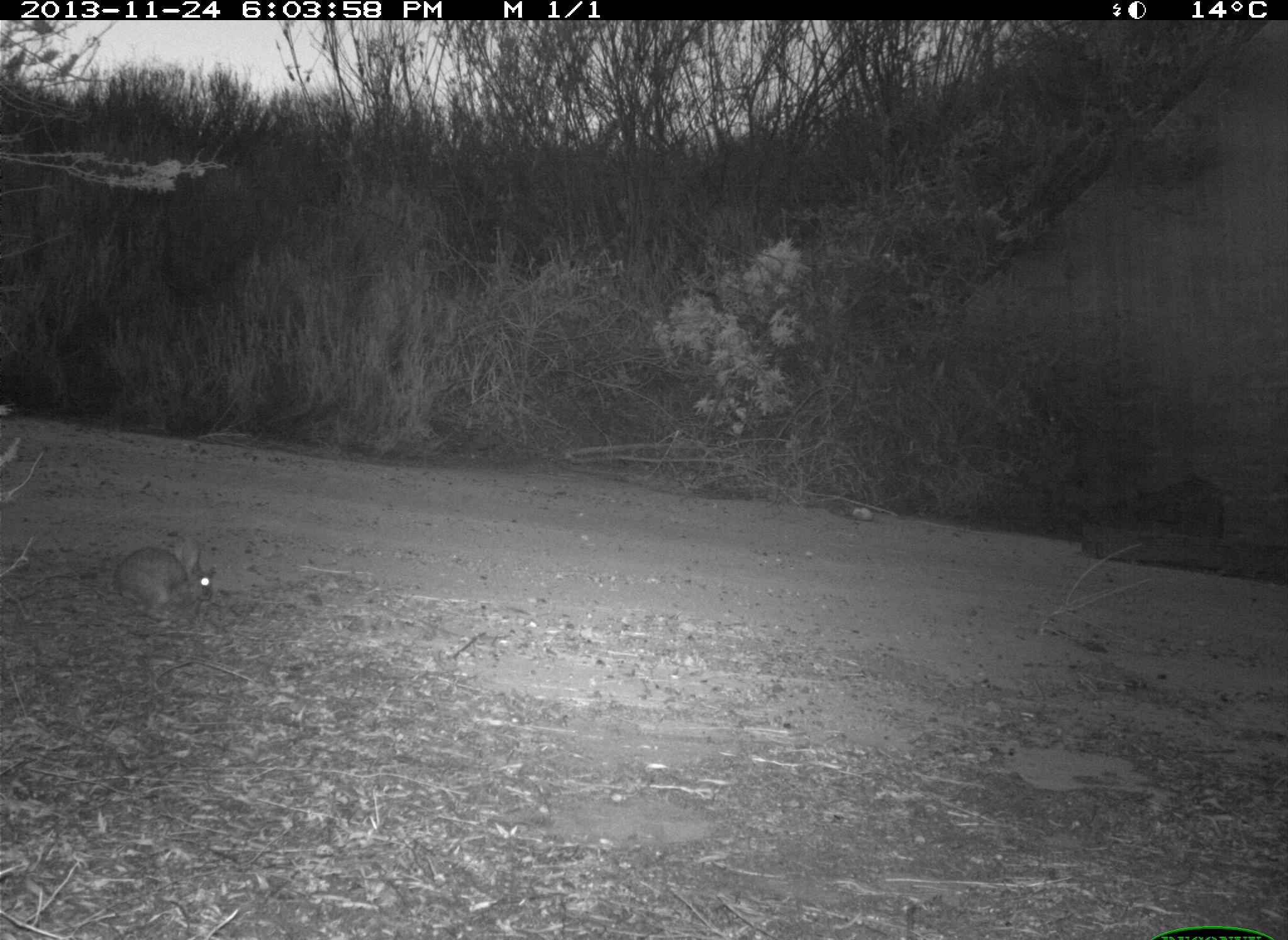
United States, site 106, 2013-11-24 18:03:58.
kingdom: Animalia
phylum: Chordata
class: Mammalia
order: Lagomorpha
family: Leporidae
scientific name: Leporidae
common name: rabbits and hares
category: rabbit